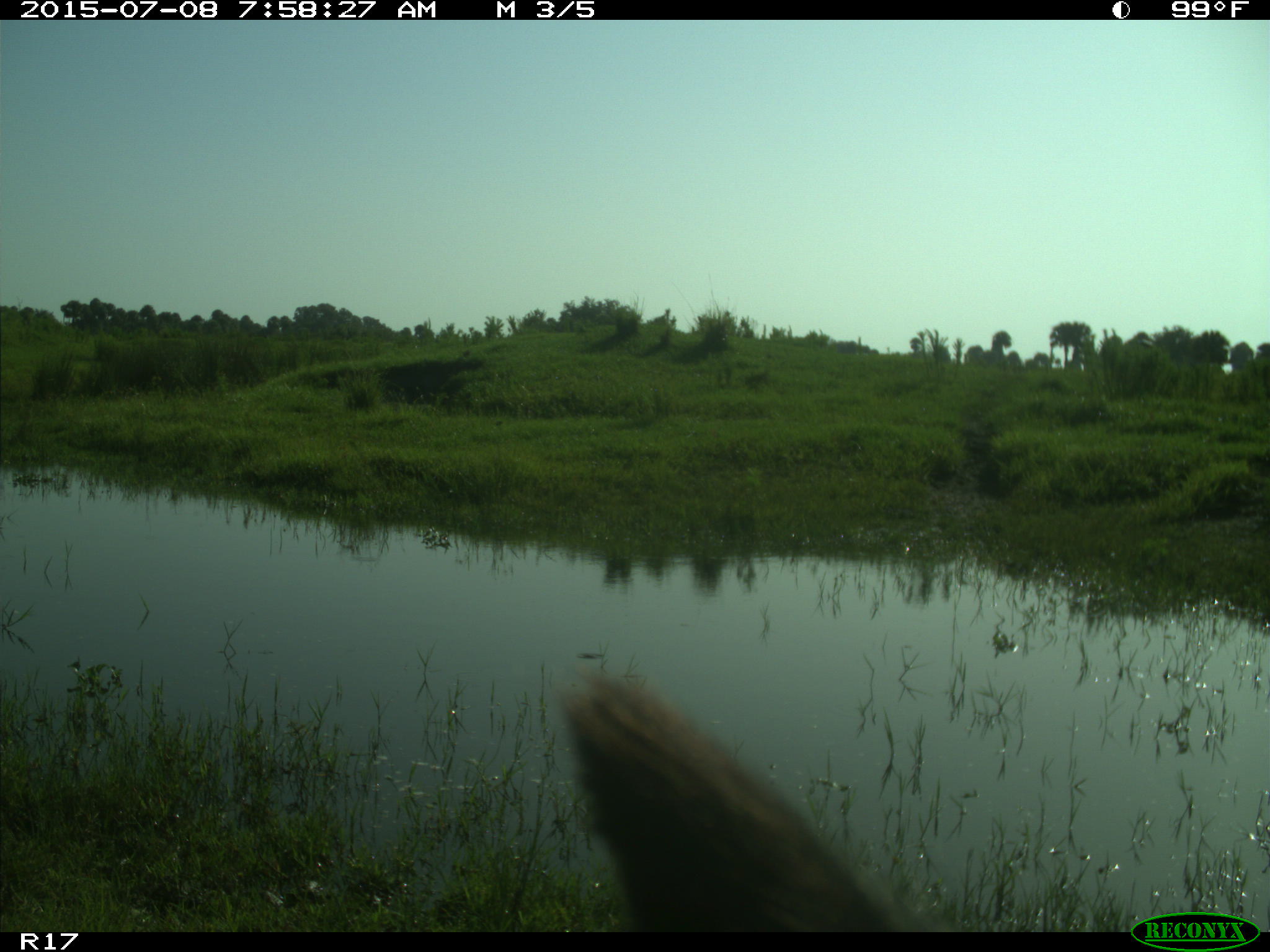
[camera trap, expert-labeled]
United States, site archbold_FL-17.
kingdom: Animalia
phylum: Chordata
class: Mammalia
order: Artiodactyla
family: Bovidae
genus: Bos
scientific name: Bos taurus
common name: domestic cow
Bos taurus (domestic cow).